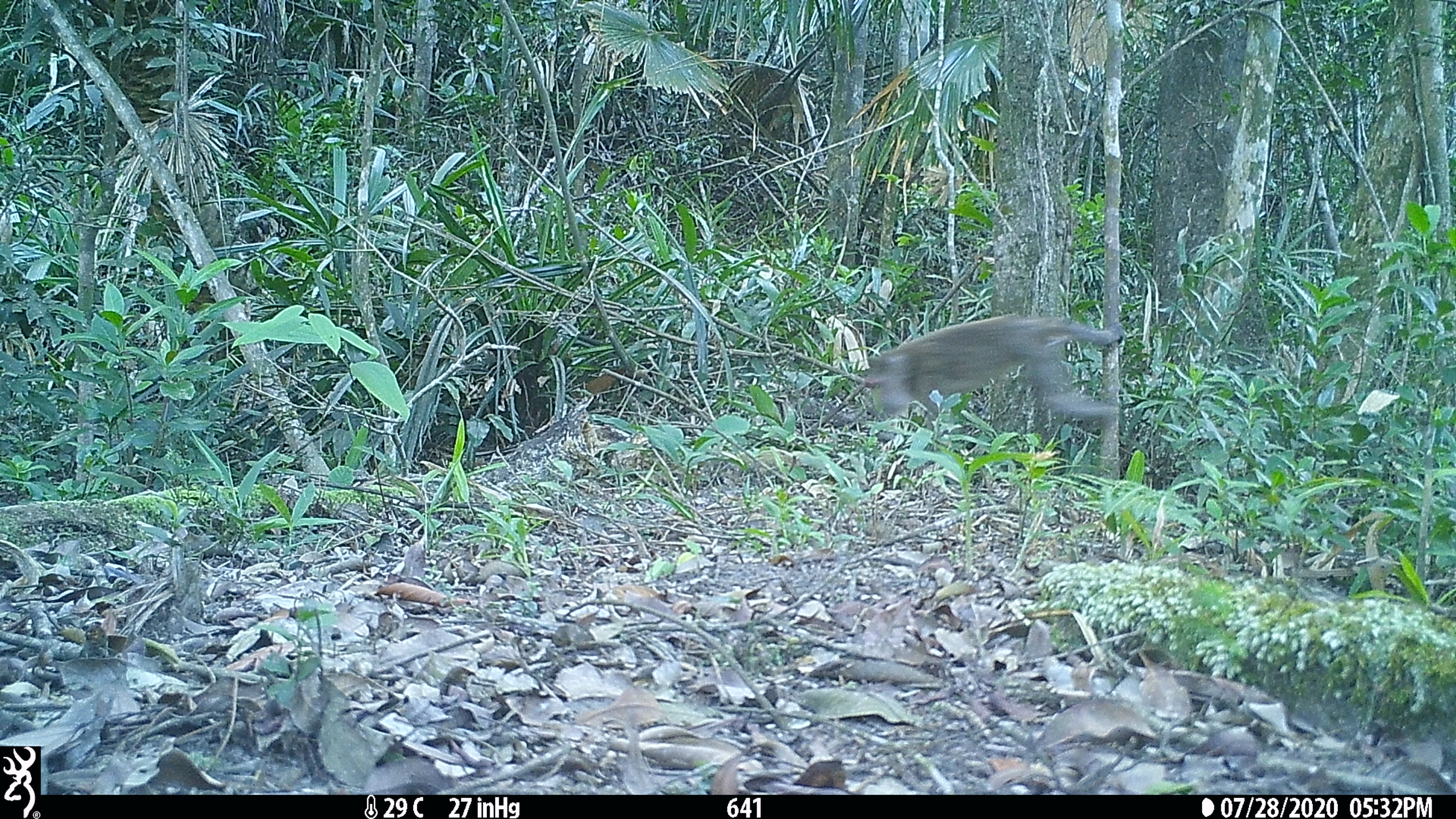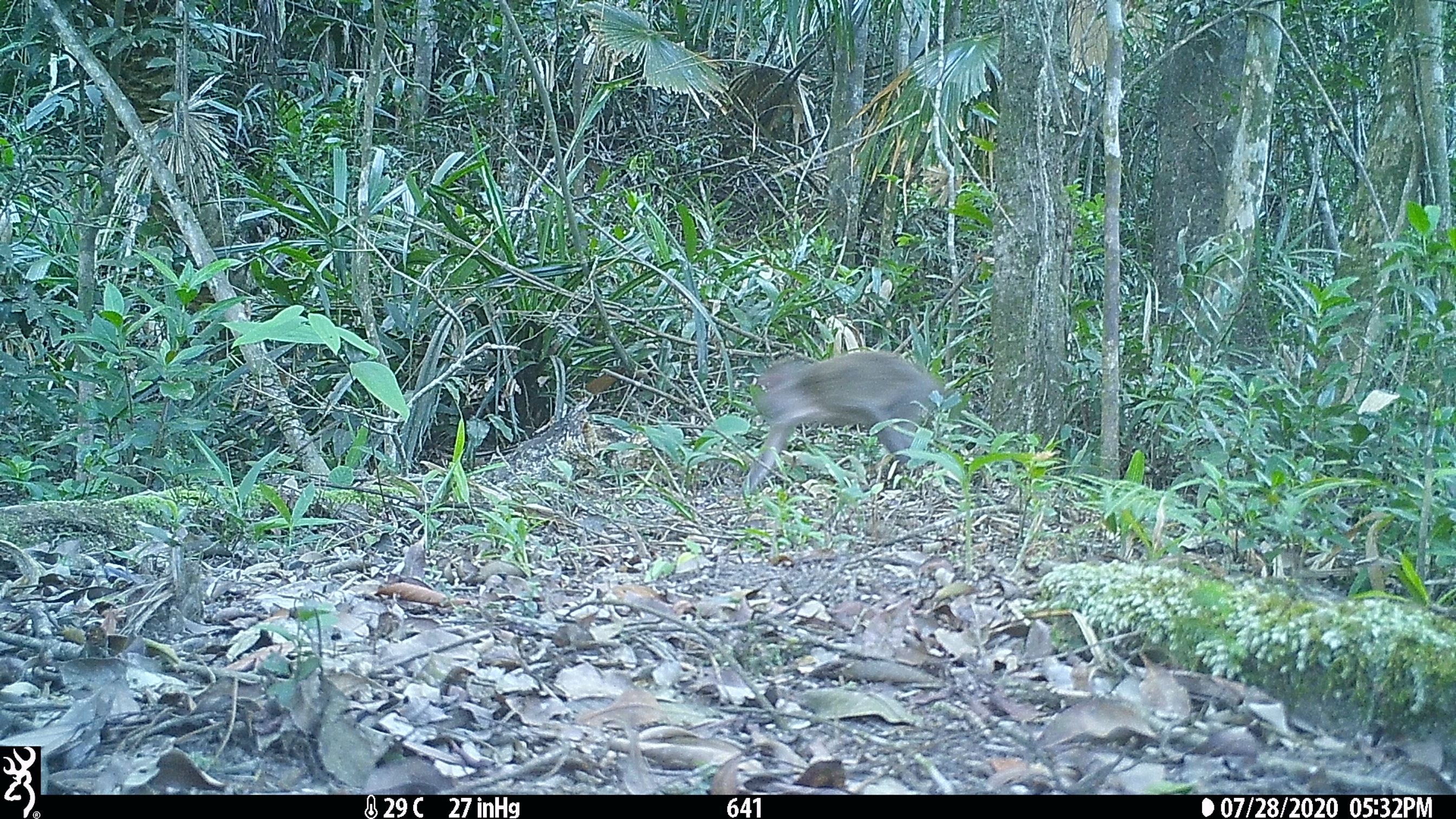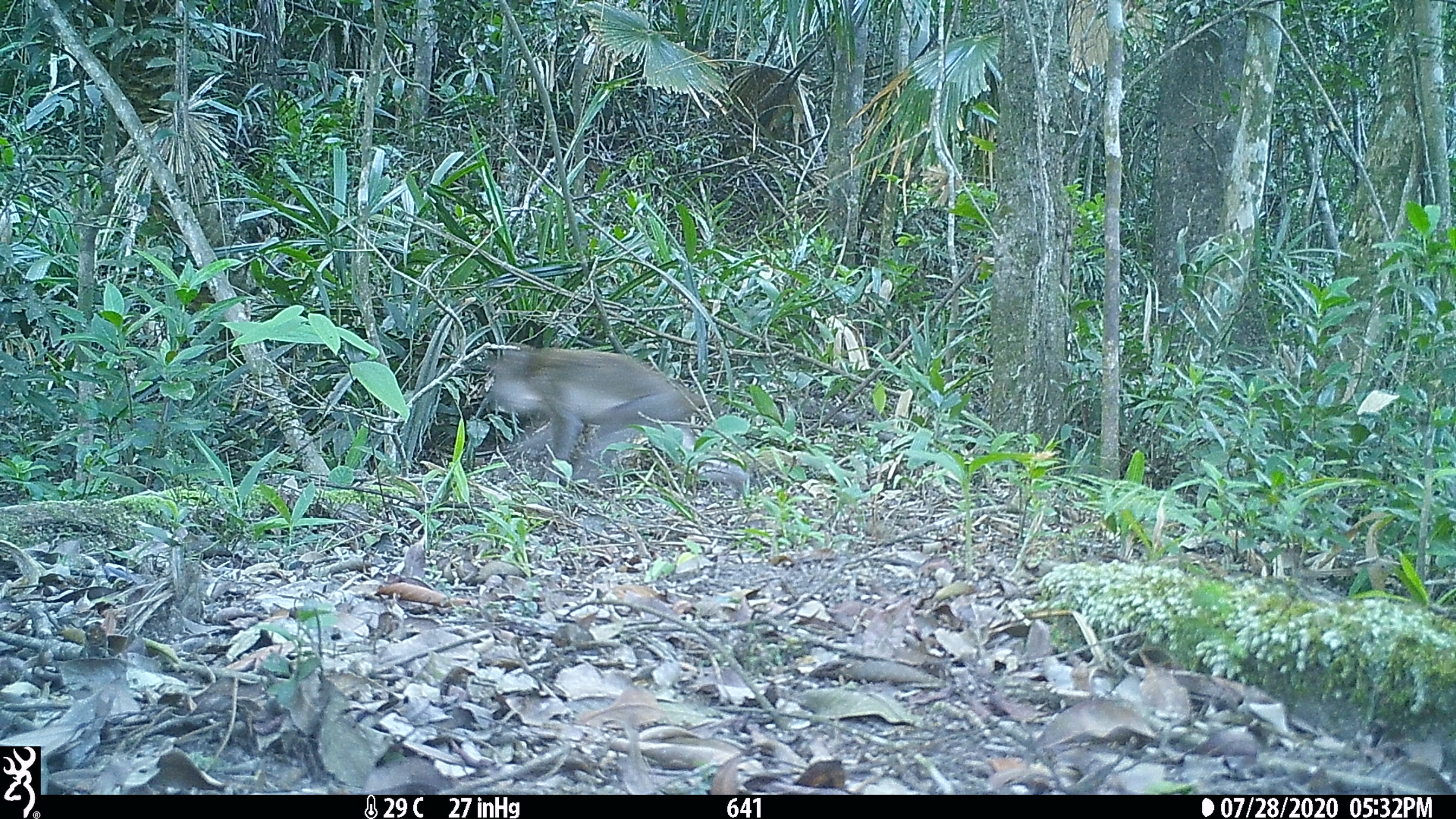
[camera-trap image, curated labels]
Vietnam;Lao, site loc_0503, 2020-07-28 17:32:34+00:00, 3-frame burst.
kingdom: Animalia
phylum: Chordata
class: Mammalia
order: Primates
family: Cercopithecidae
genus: Macaca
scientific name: Macaca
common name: macaques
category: assam or rhesus macaque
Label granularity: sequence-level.